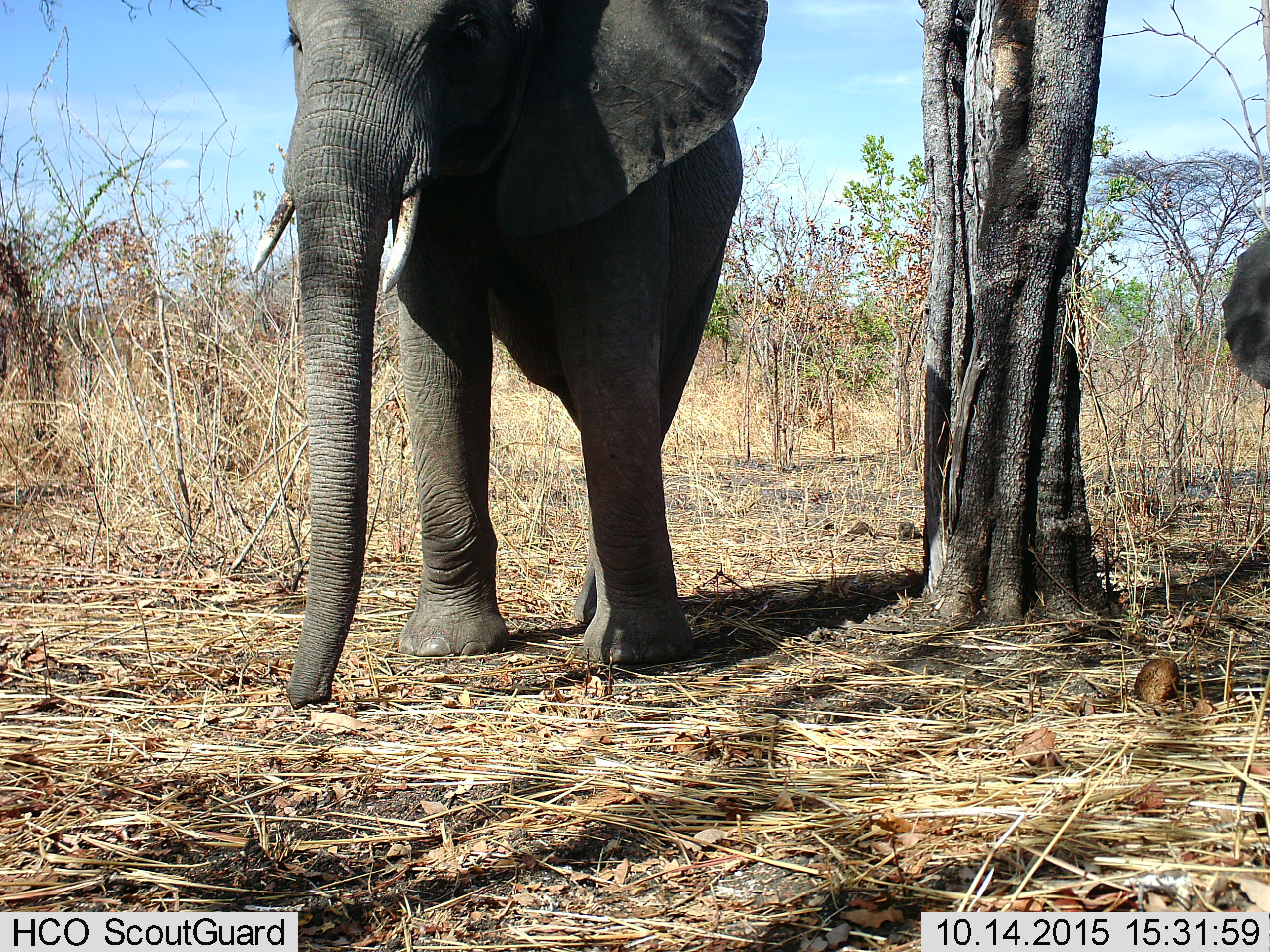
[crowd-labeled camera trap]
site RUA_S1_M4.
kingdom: Animalia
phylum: Chordata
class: Mammalia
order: Proboscidea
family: Elephantidae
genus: Loxodonta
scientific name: Loxodonta africana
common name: african bush elephant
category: elephant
Elephant (african bush elephant) (Loxodonta africana), count 2. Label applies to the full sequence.